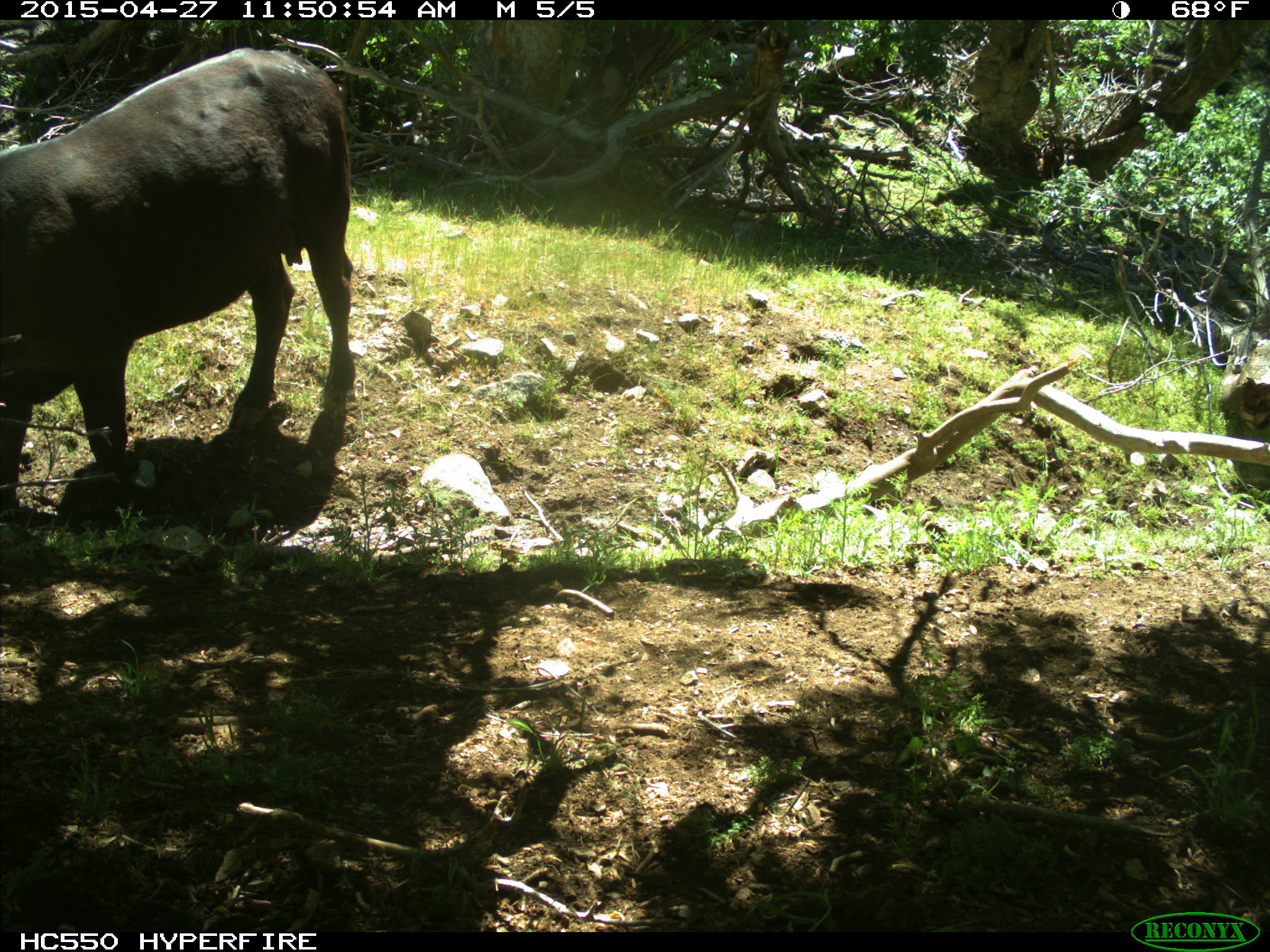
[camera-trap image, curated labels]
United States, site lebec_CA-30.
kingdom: Animalia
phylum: Chordata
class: Mammalia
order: Artiodactyla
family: Bovidae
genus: Bos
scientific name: Bos taurus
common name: domestic cow